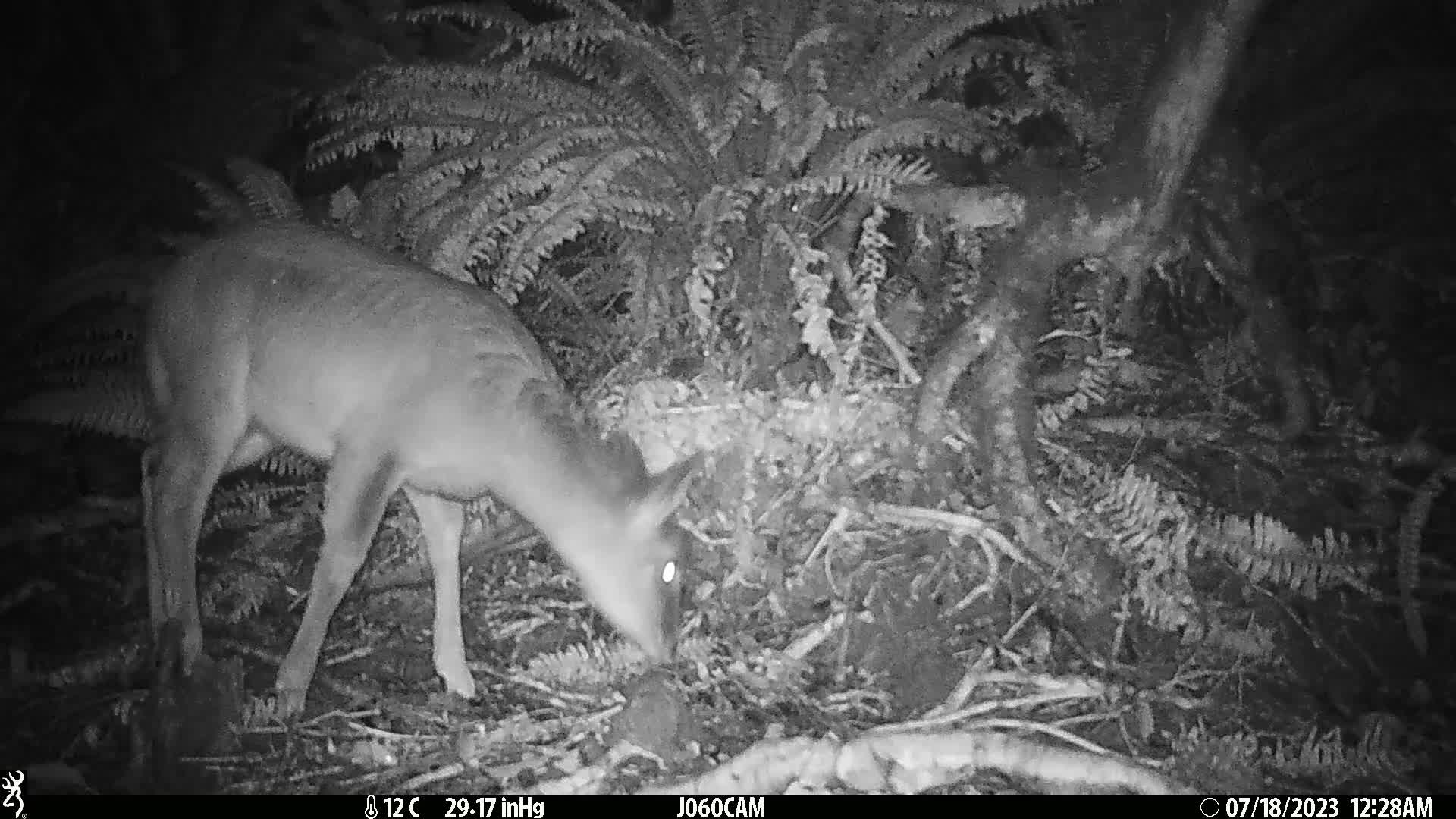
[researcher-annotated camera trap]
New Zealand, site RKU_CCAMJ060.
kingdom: Animalia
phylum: Chordata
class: Mammalia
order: Artiodactyla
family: Cervidae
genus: Odocoileus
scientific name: Odocoileus virginianus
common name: white-tailed deer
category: white tailed deer